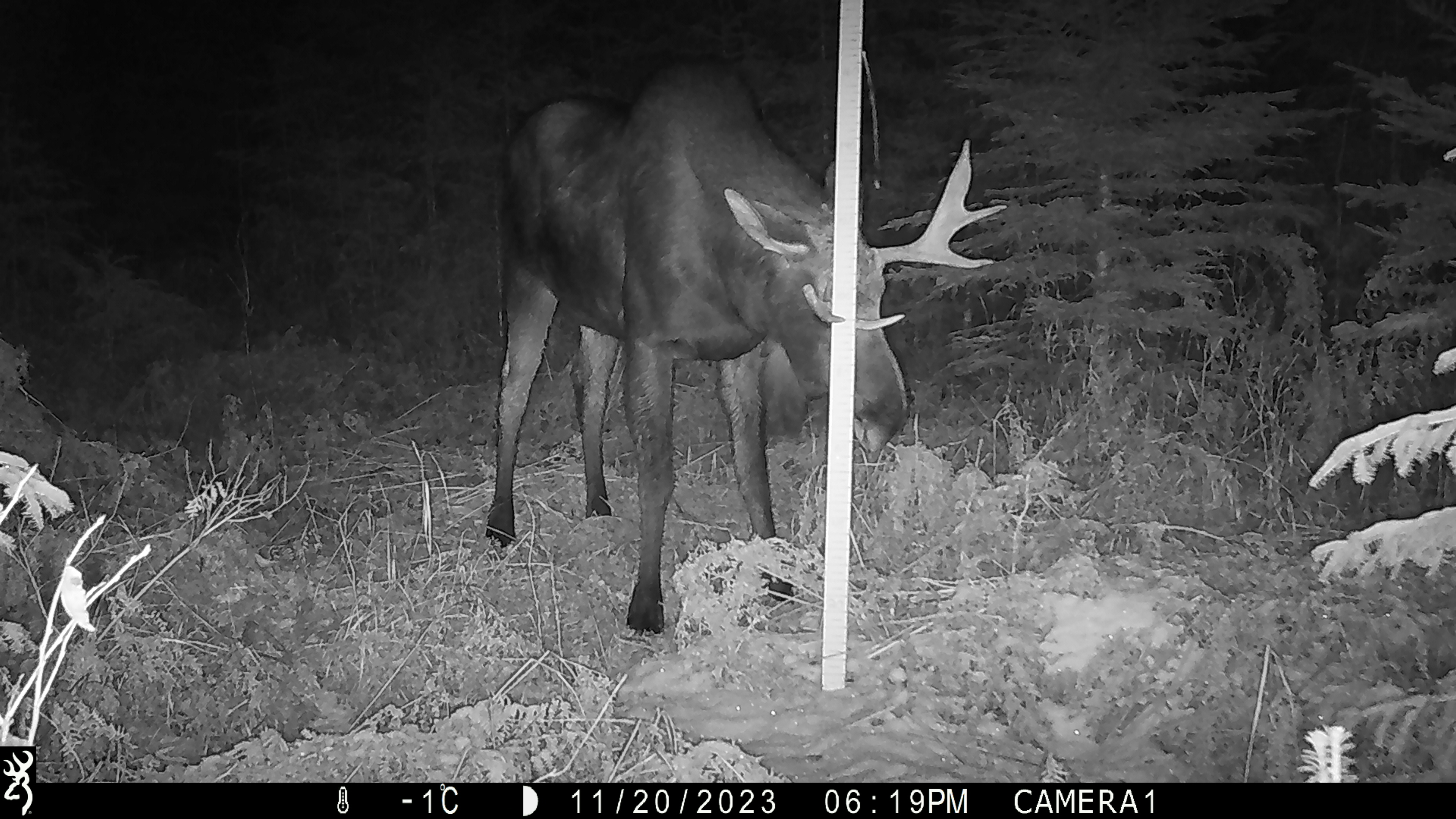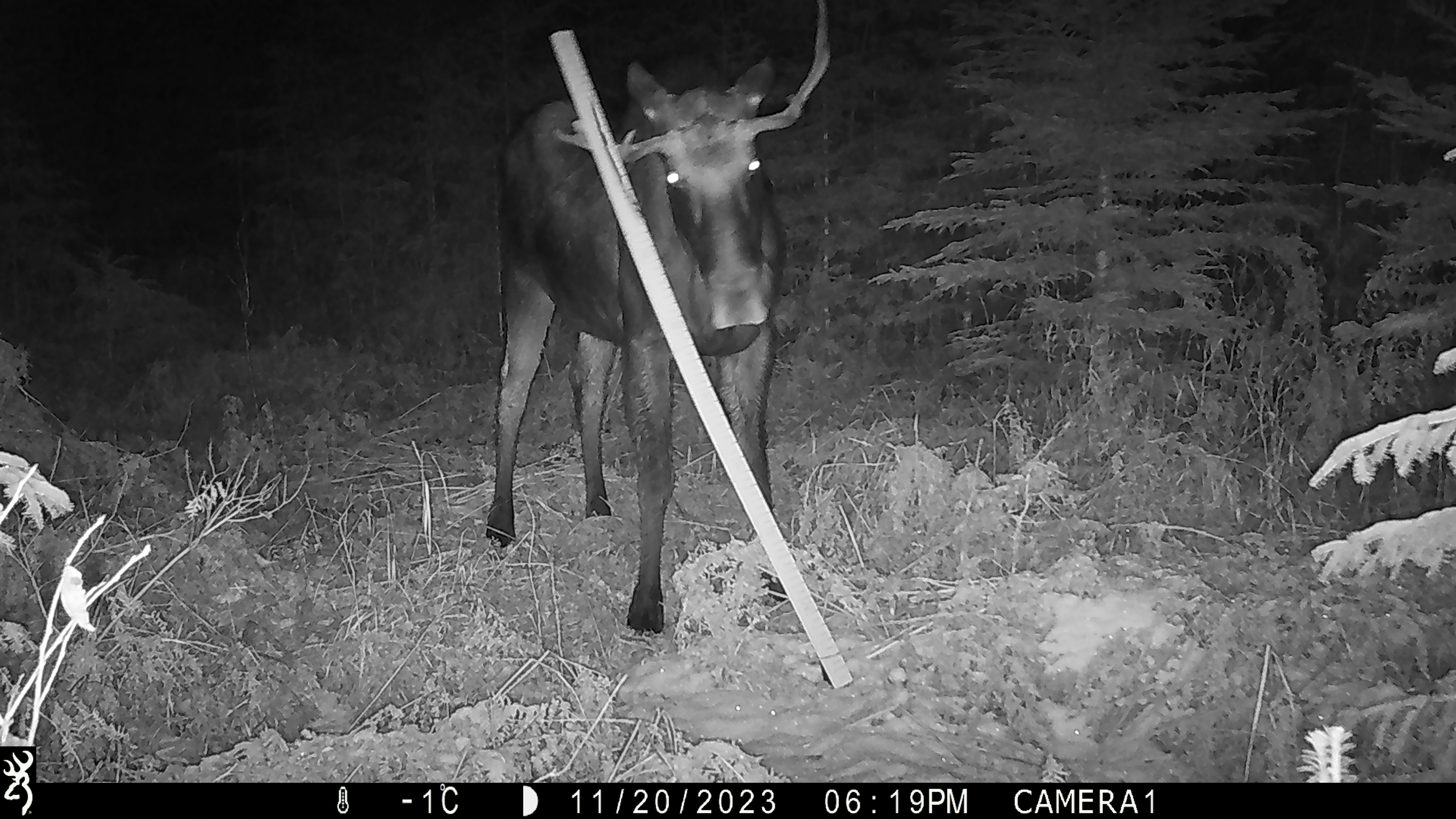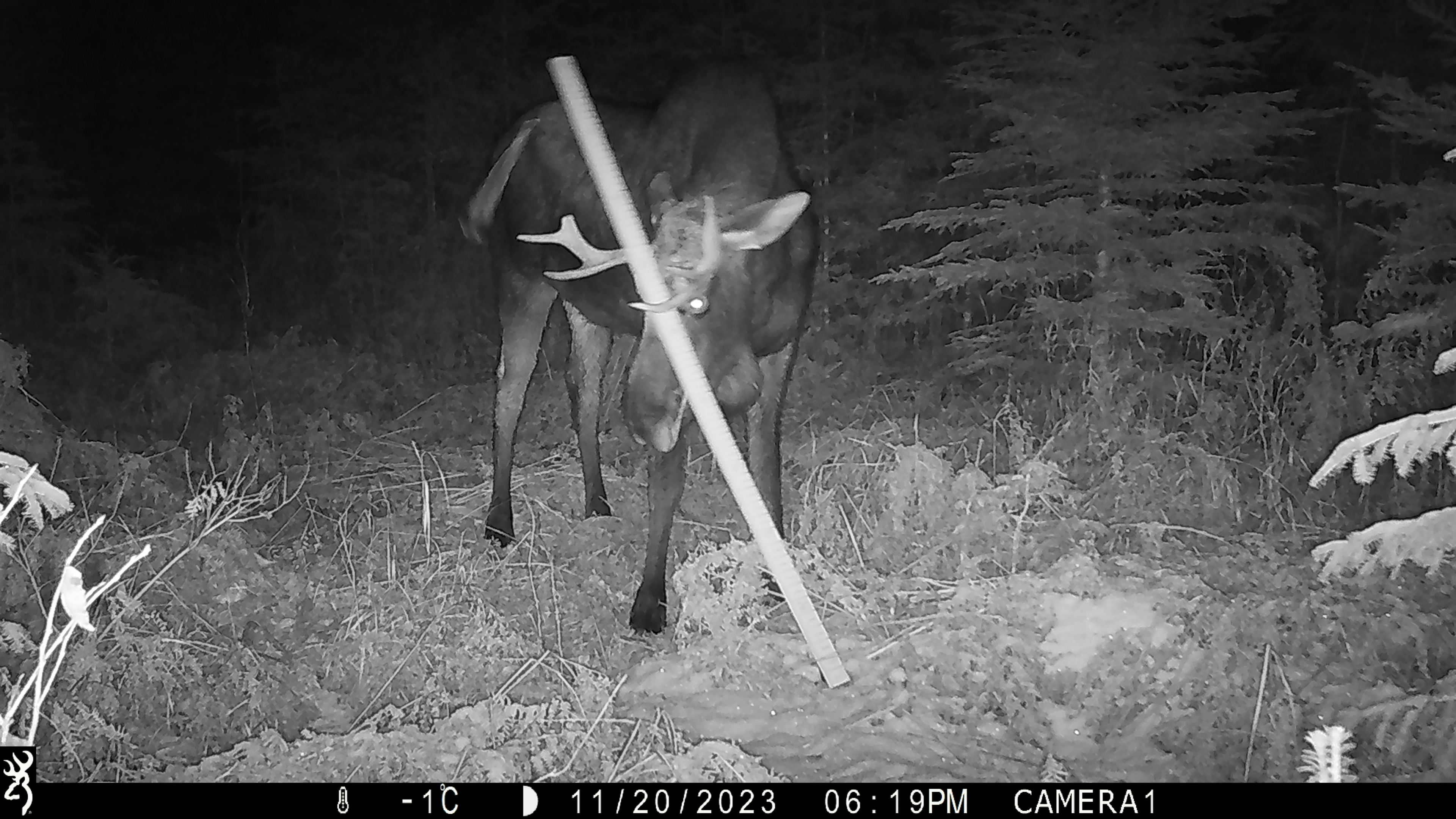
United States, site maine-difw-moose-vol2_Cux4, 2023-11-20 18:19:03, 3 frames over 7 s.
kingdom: Animalia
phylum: Chordata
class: Mammalia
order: Artiodactyla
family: Cervidae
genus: Alces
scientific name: Alces alces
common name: moose